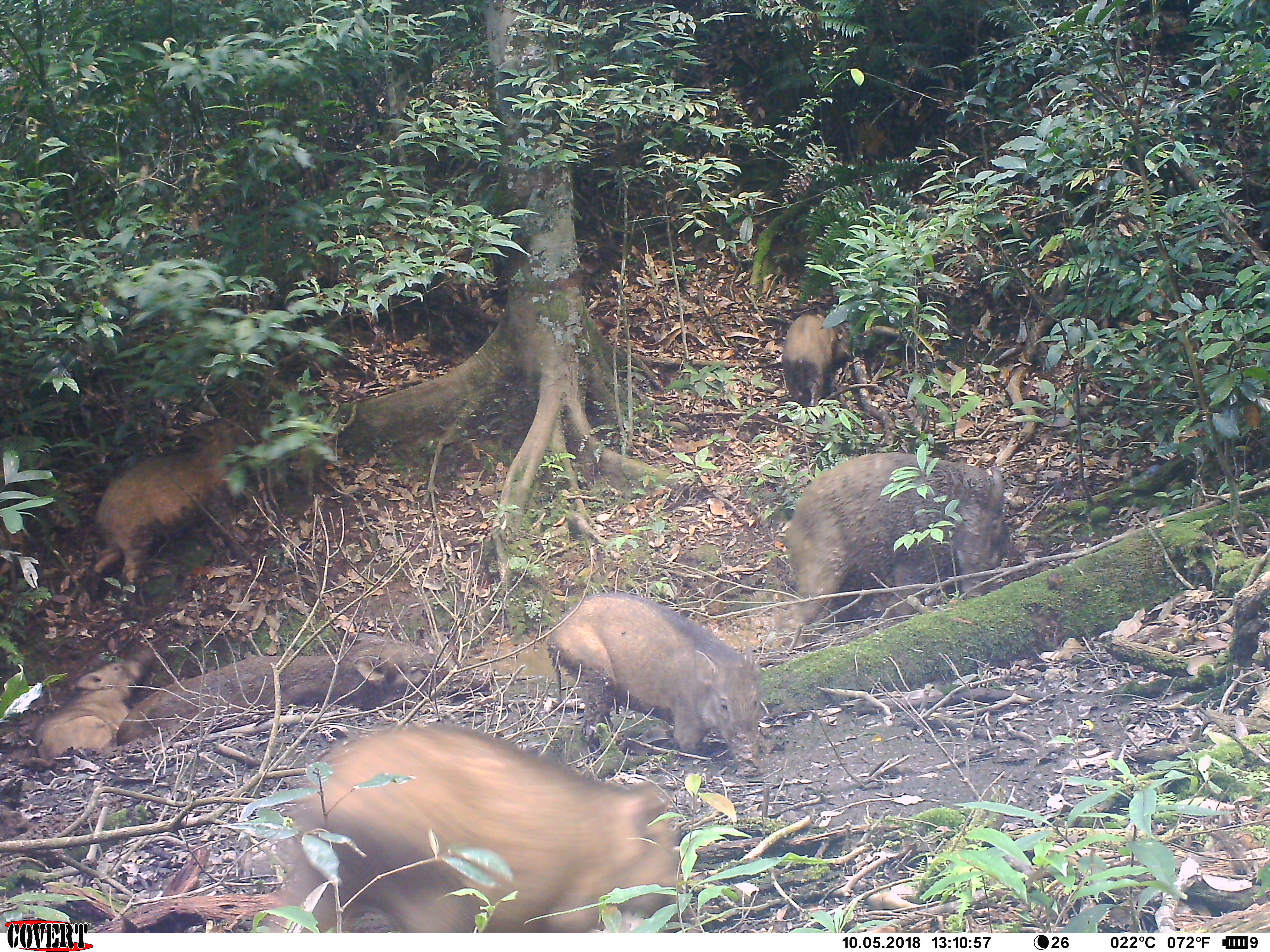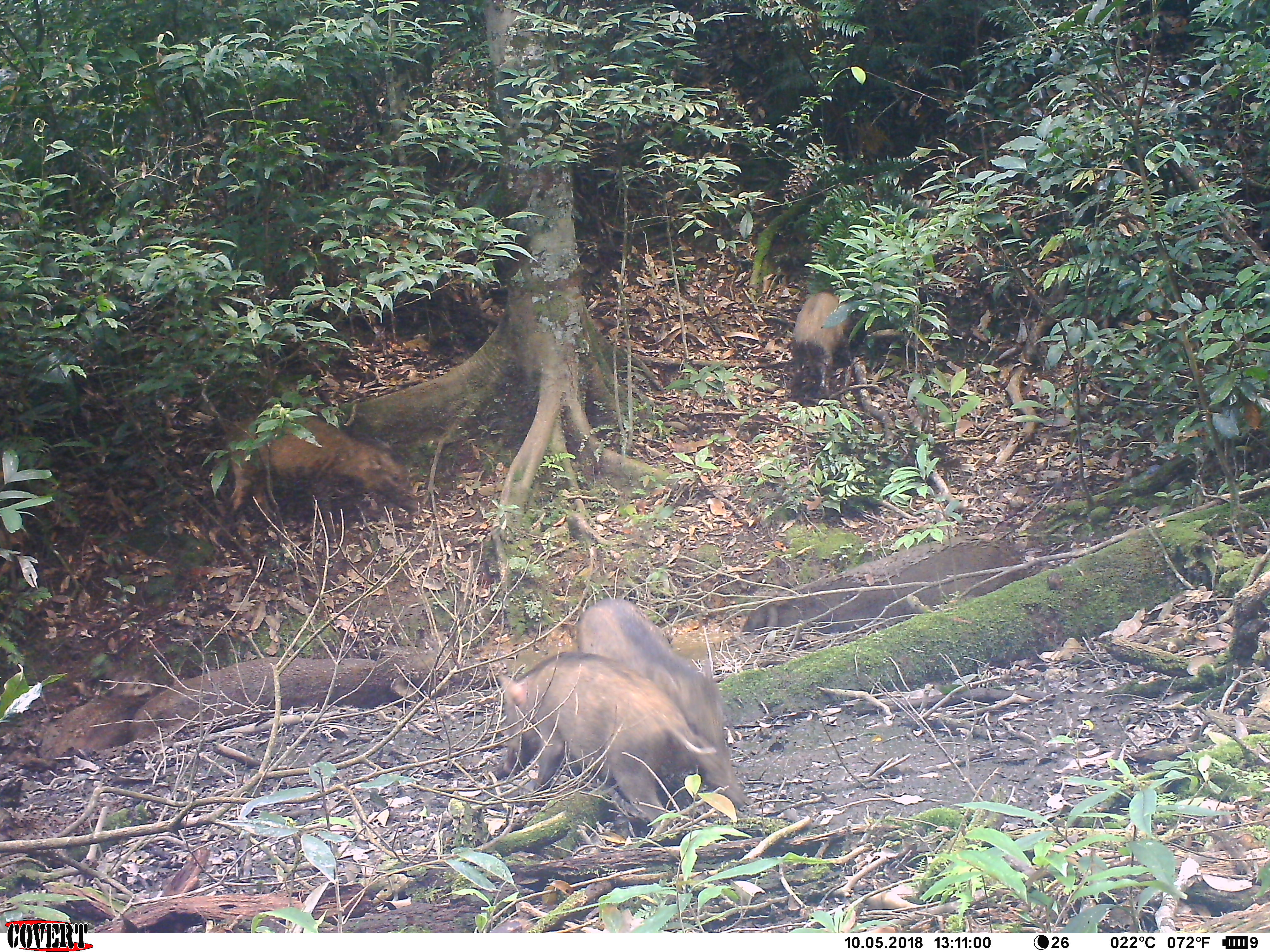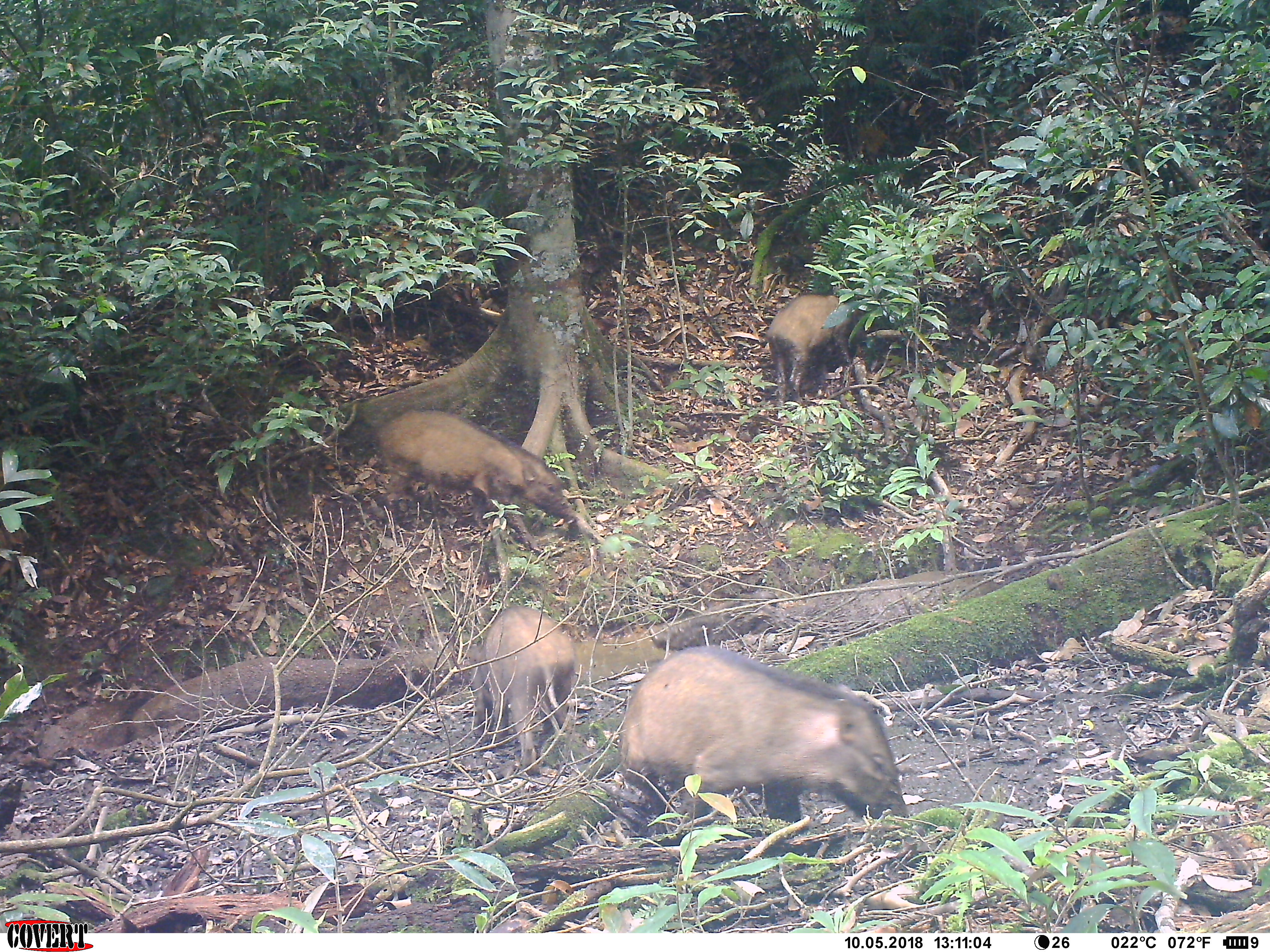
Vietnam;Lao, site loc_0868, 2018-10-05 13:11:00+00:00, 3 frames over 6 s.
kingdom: Animalia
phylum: Chordata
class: Mammalia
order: Artiodactyla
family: Suidae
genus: Sus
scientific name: Sus scrofa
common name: eurasian wild pig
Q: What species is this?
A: Eurasian wild pig (Sus scrofa).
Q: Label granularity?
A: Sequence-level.